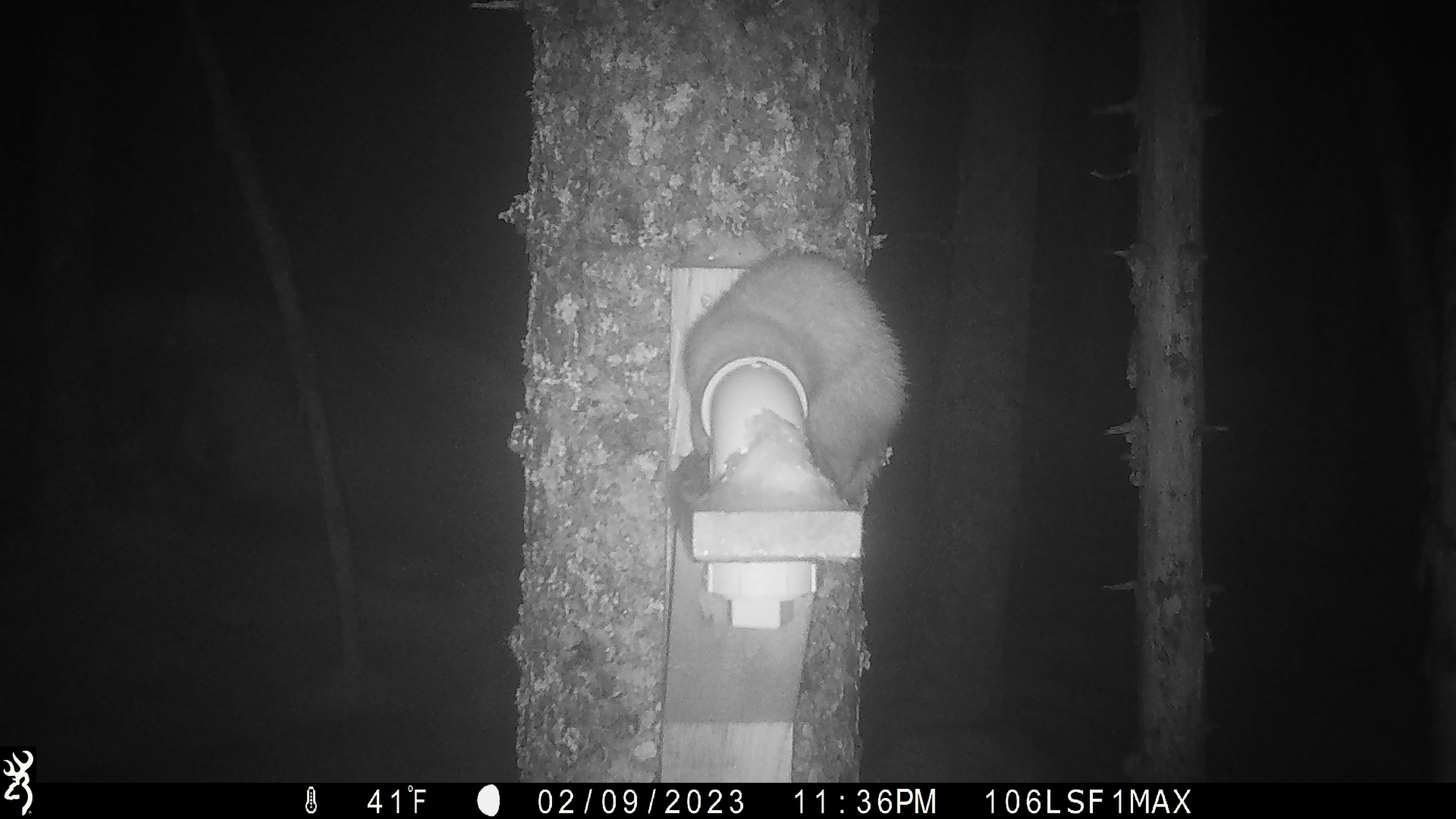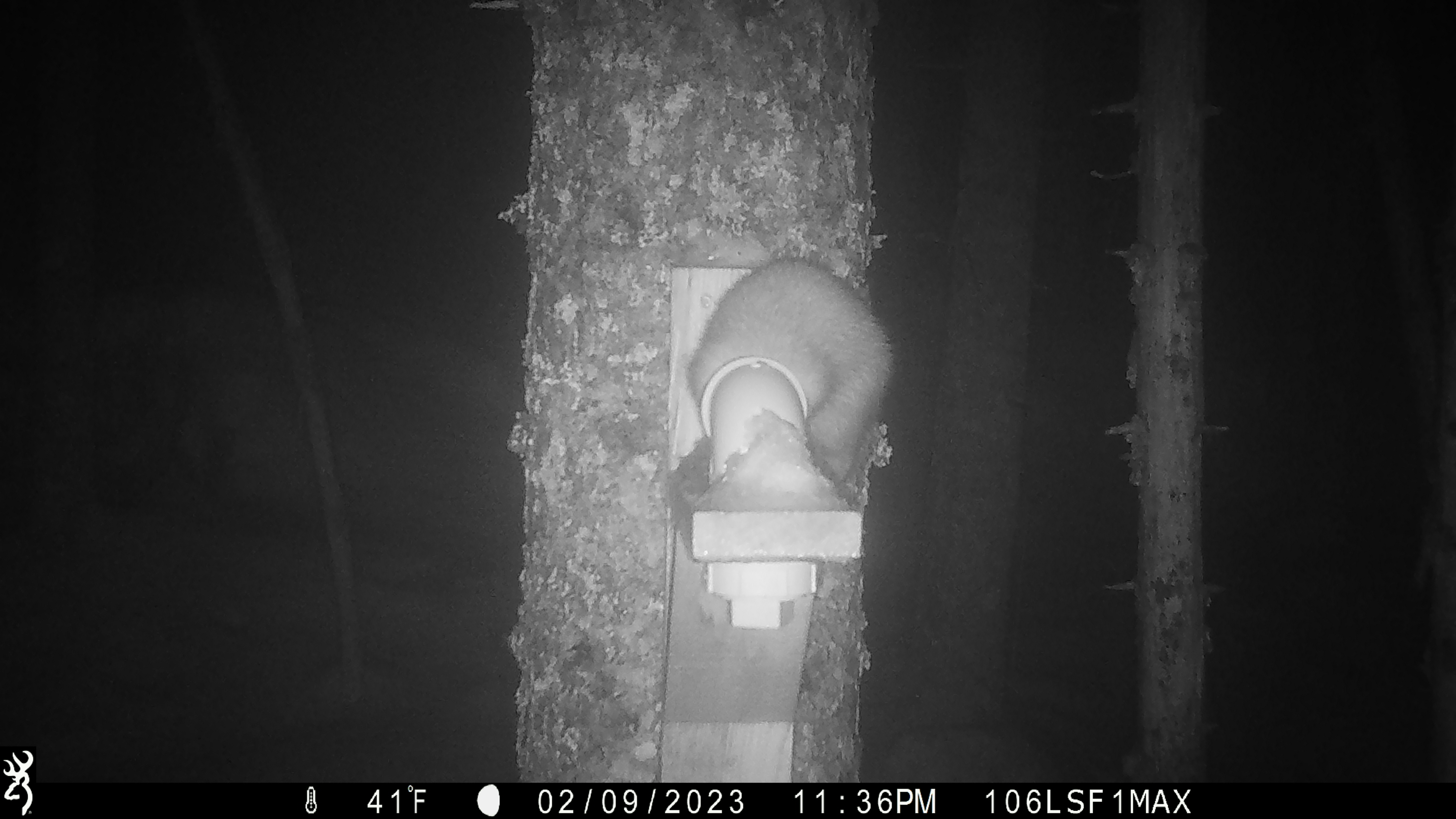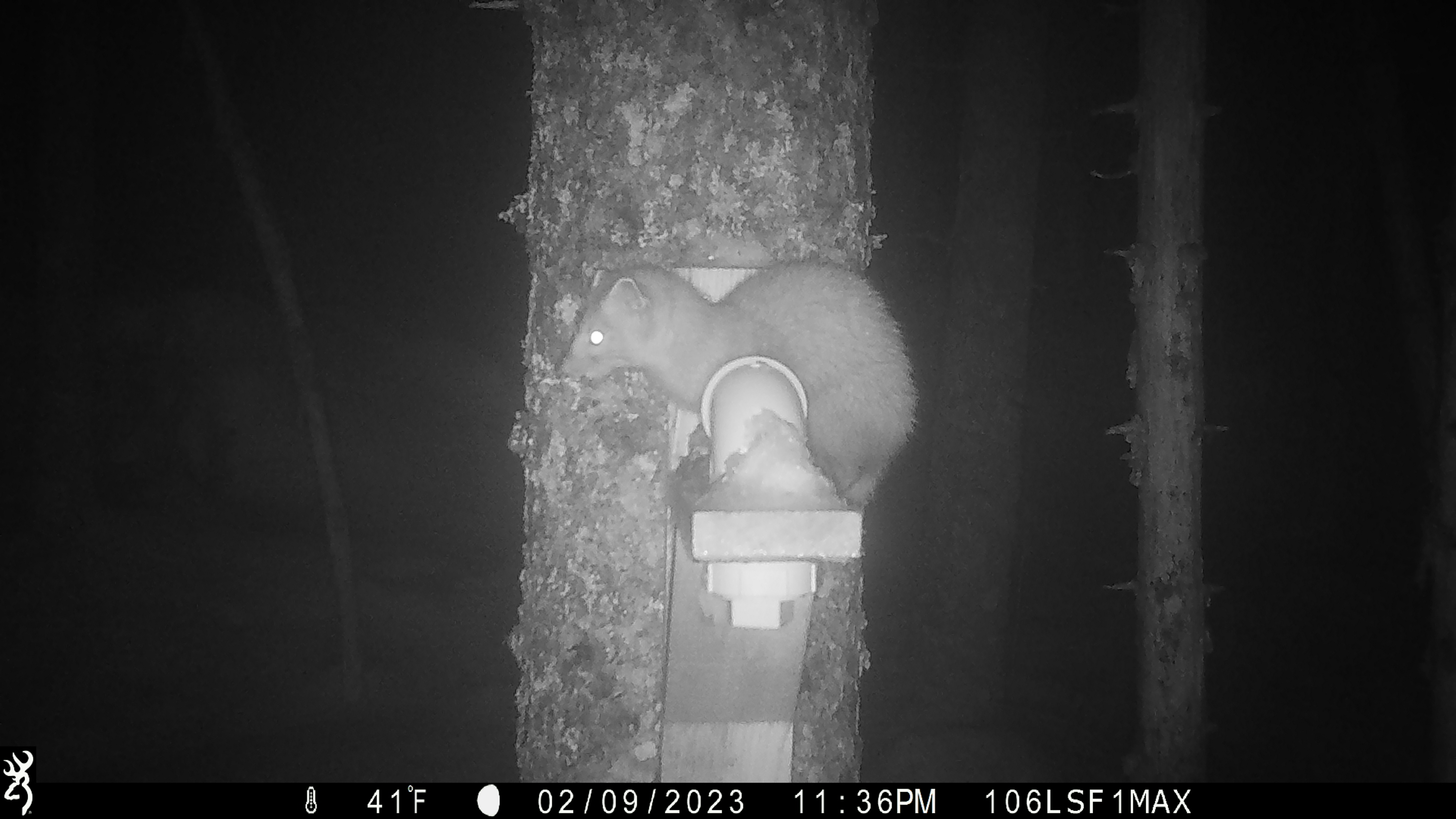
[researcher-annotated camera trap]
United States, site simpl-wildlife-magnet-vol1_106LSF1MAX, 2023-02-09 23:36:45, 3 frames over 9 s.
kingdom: Animalia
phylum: Chordata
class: Mammalia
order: Carnivora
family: Mustelidae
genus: Martes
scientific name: Martes americana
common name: american marten